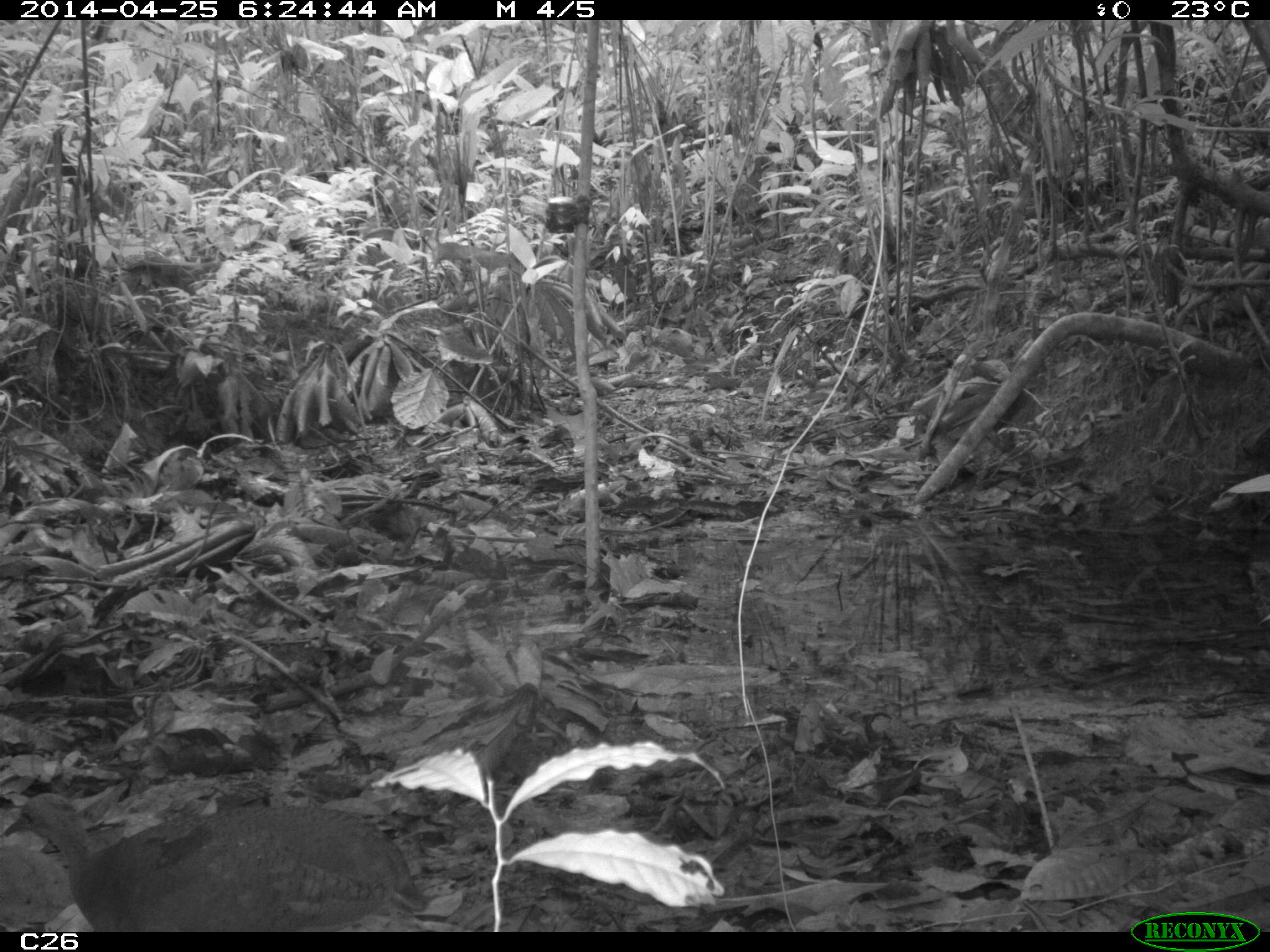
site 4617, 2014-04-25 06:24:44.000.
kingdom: Animalia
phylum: Chordata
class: Aves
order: Tinamiformes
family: Tinamidae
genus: Tinamus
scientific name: Tinamus major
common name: great tinamou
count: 1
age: adult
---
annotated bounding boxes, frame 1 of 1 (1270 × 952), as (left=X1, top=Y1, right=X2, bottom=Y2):
tinamus major: (left=0, top=790, right=431, bottom=933)